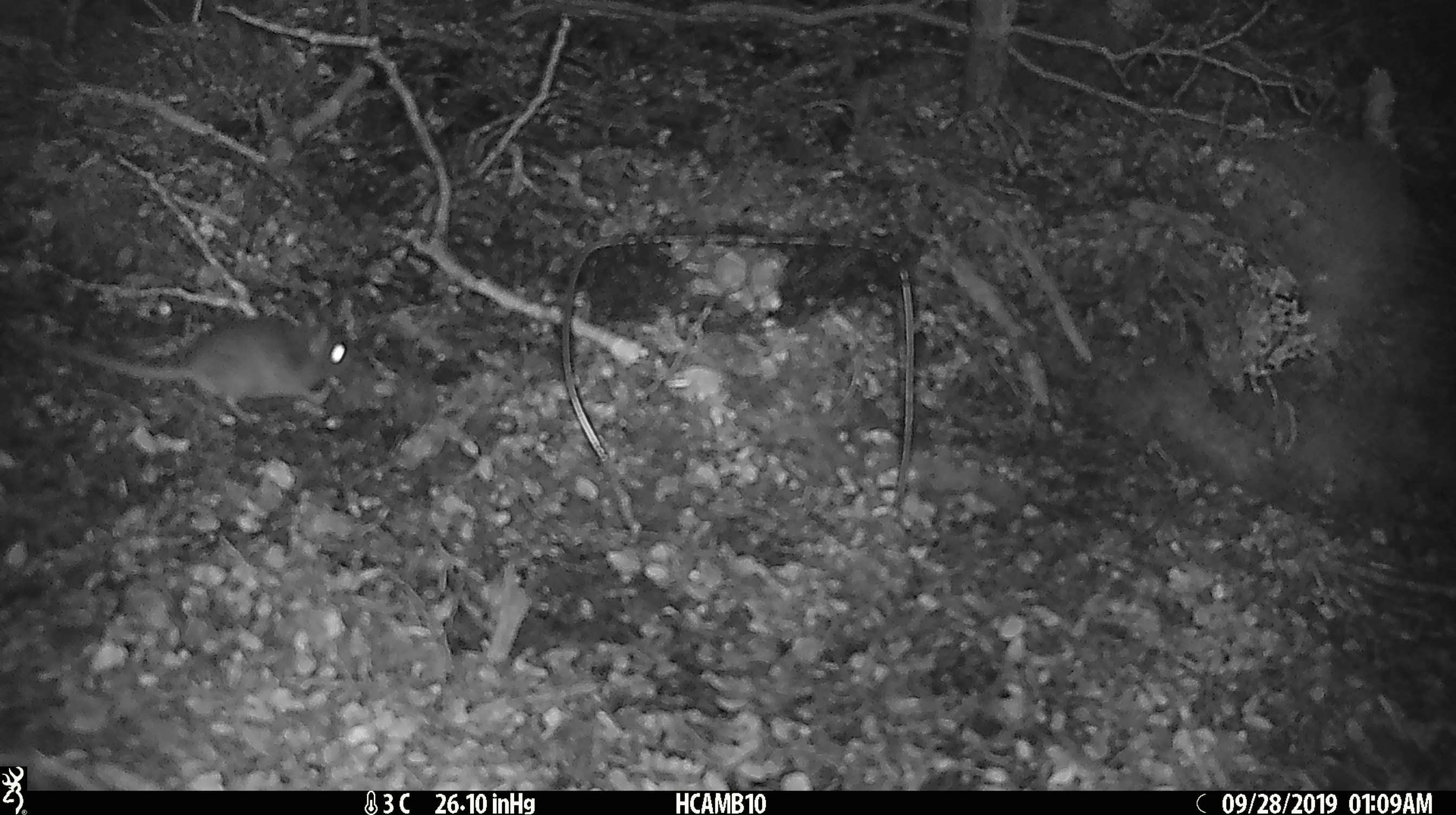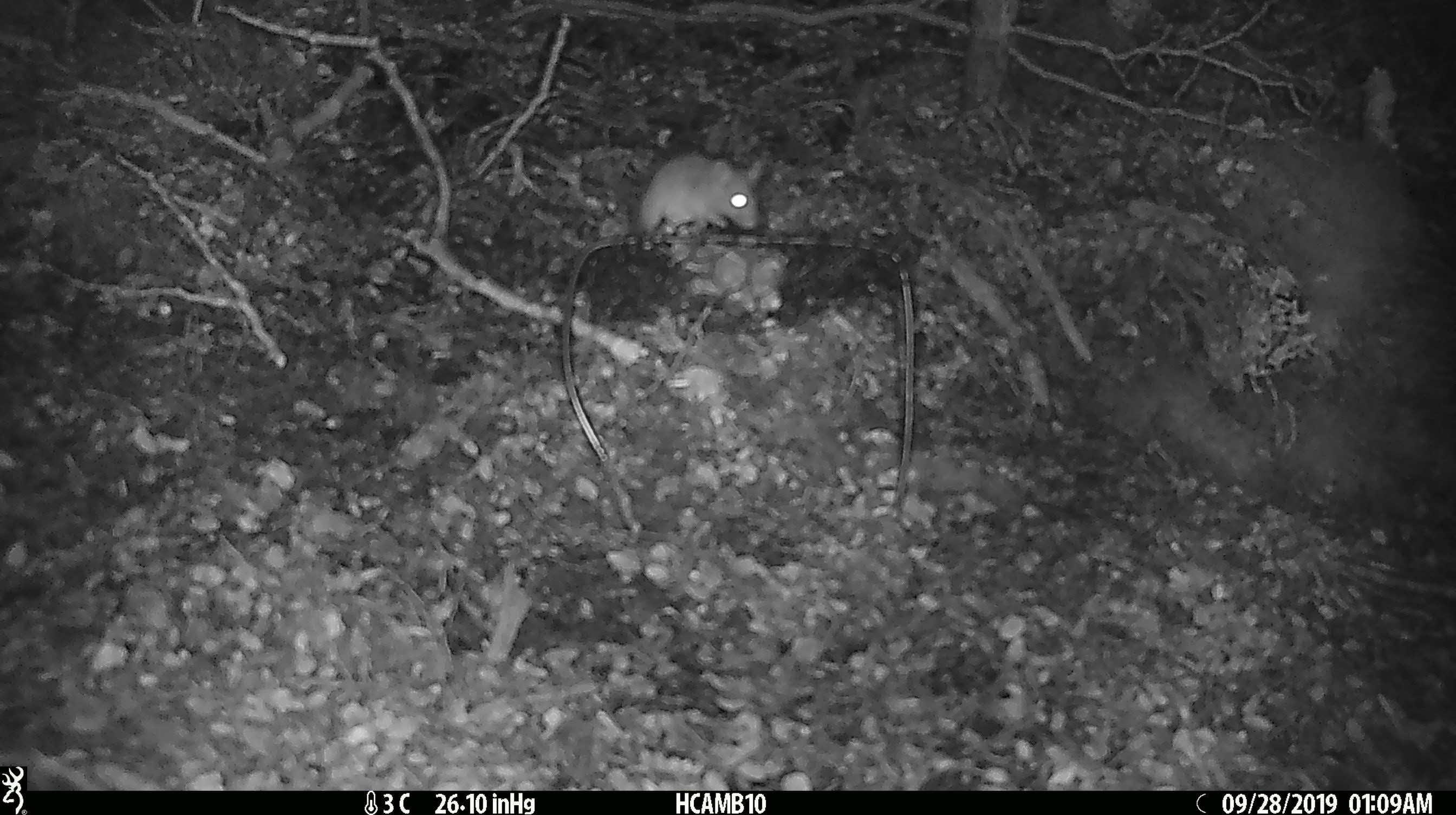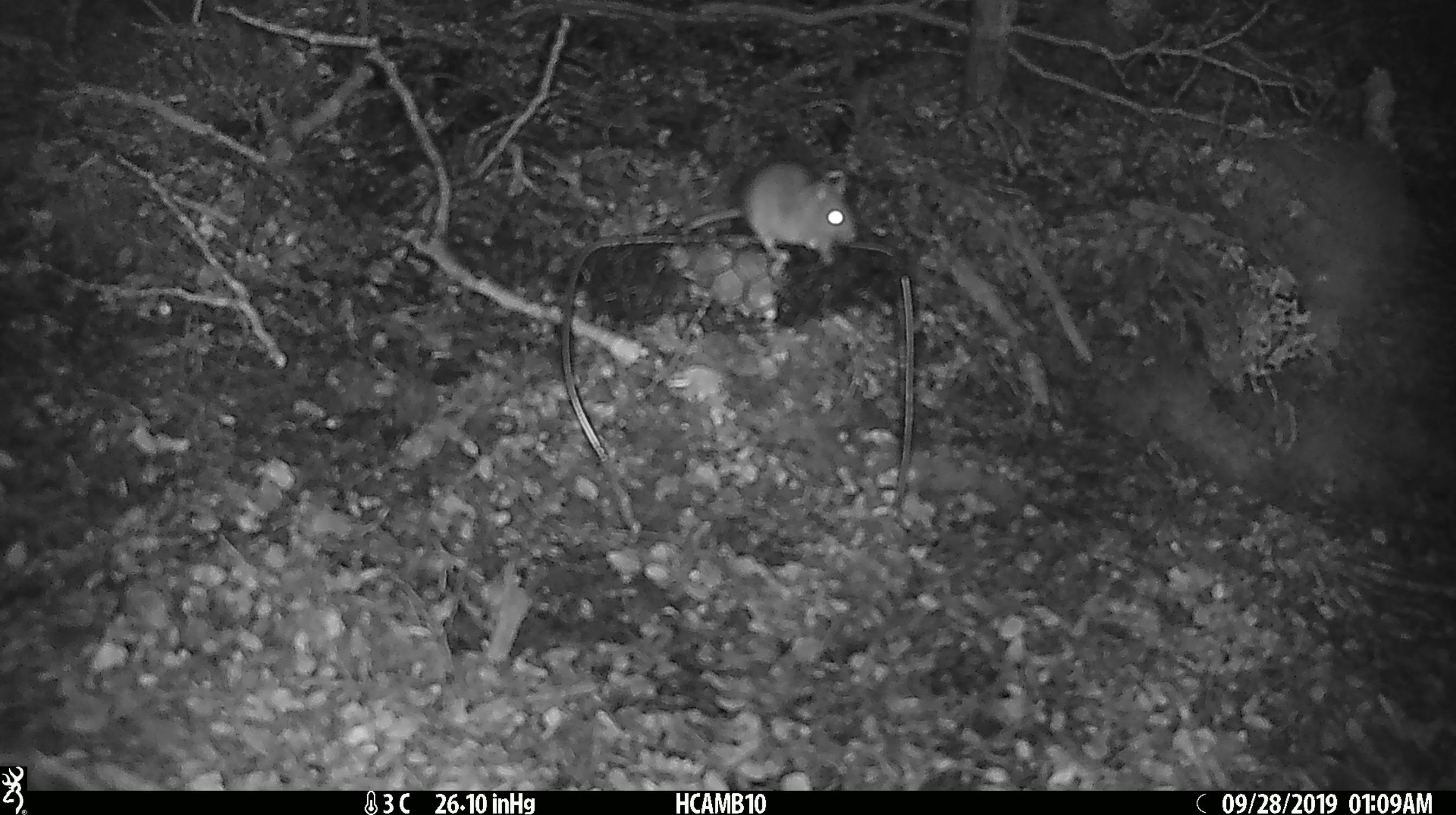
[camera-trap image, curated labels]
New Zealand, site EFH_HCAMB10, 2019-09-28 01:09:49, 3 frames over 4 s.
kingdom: Animalia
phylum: Chordata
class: Mammalia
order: Rodentia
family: Muridae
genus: Mus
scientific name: Mus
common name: mouse